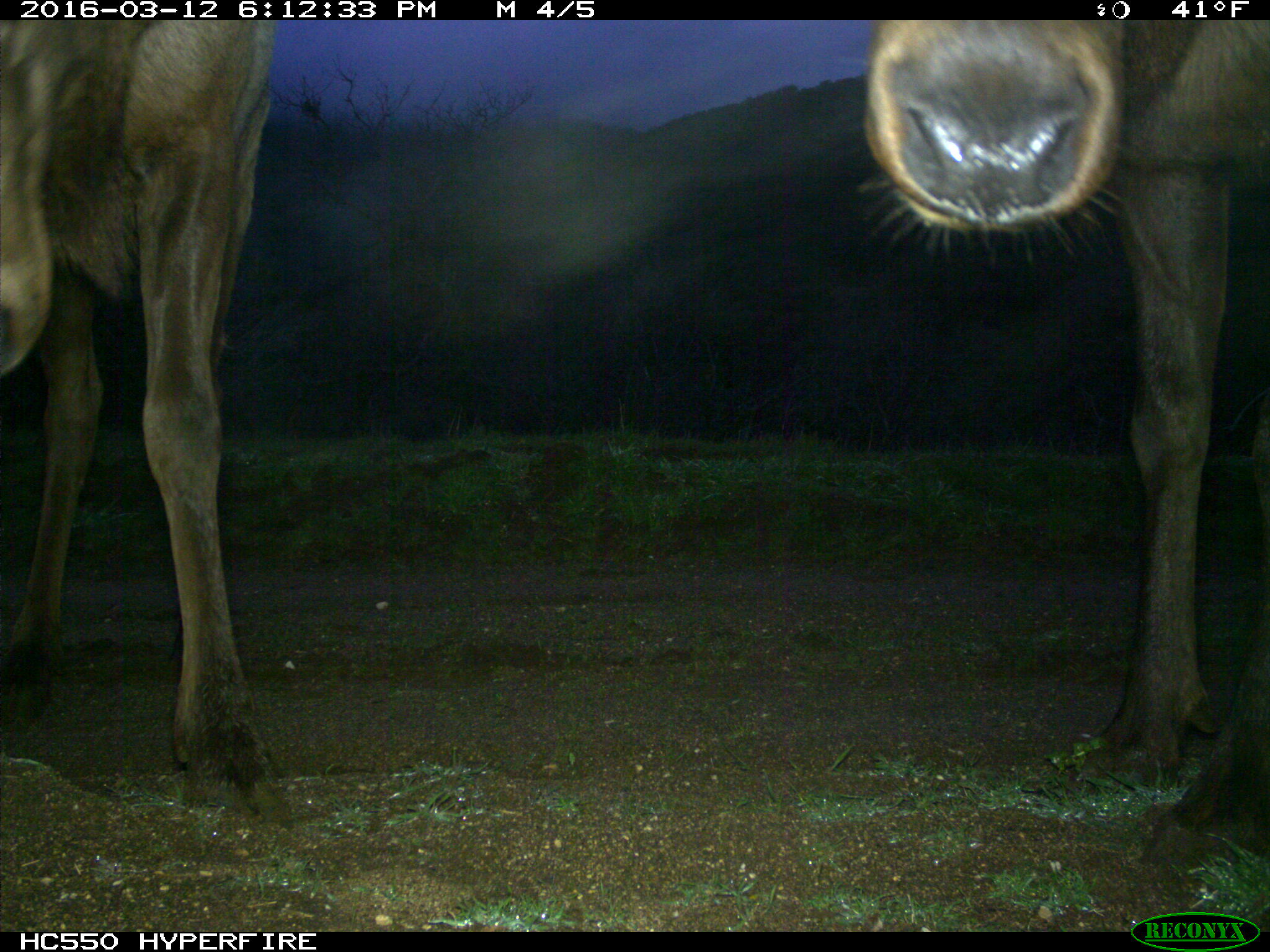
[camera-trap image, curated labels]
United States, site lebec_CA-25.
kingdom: Animalia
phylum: Chordata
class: Mammalia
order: Artiodactyla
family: Cervidae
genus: Cervus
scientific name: Cervus canadensis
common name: elk